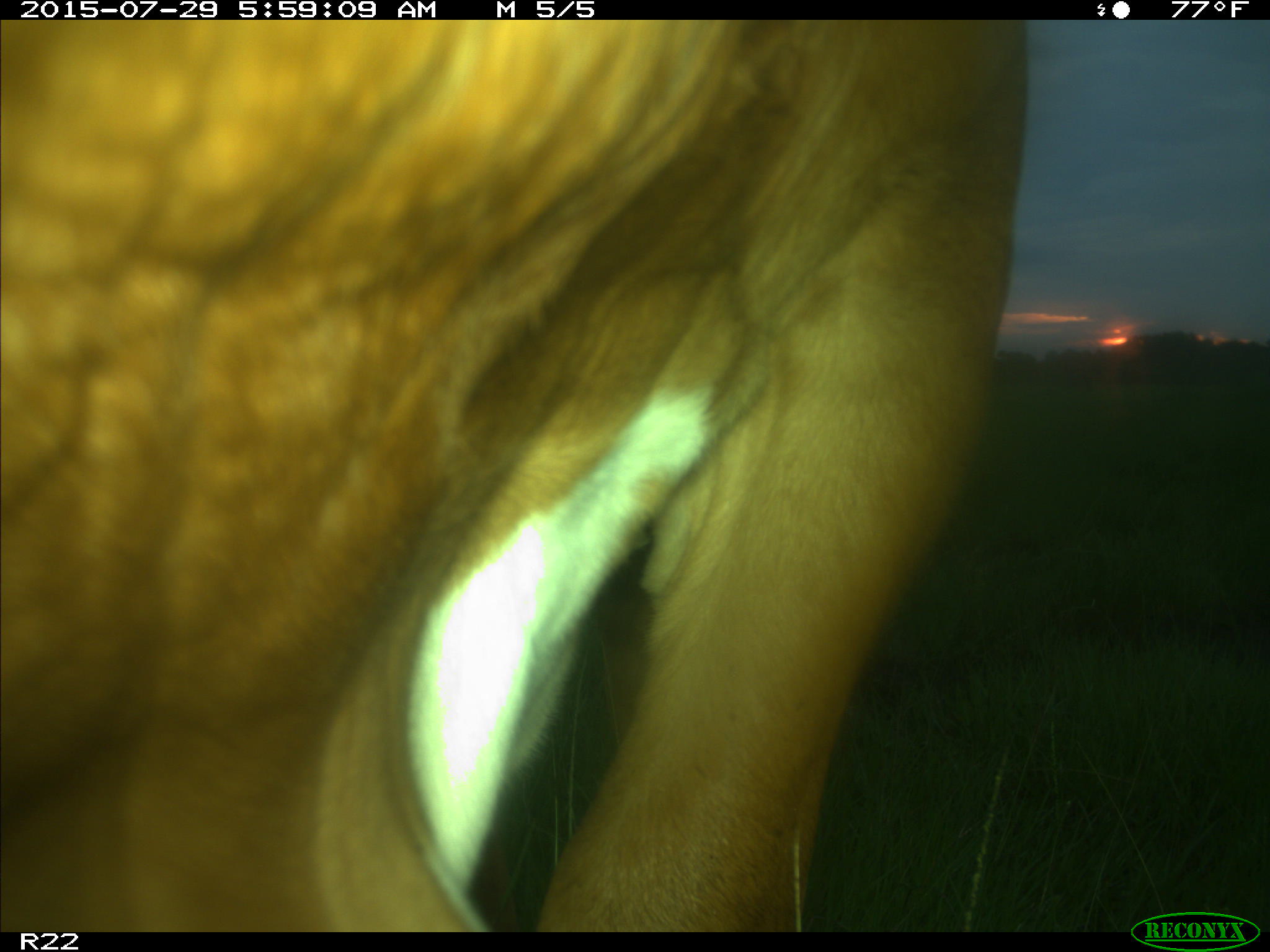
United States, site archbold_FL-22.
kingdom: Animalia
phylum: Chordata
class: Mammalia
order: Artiodactyla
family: Bovidae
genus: Bos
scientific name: Bos taurus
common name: domestic cow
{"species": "Bos taurus (domestic cow)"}